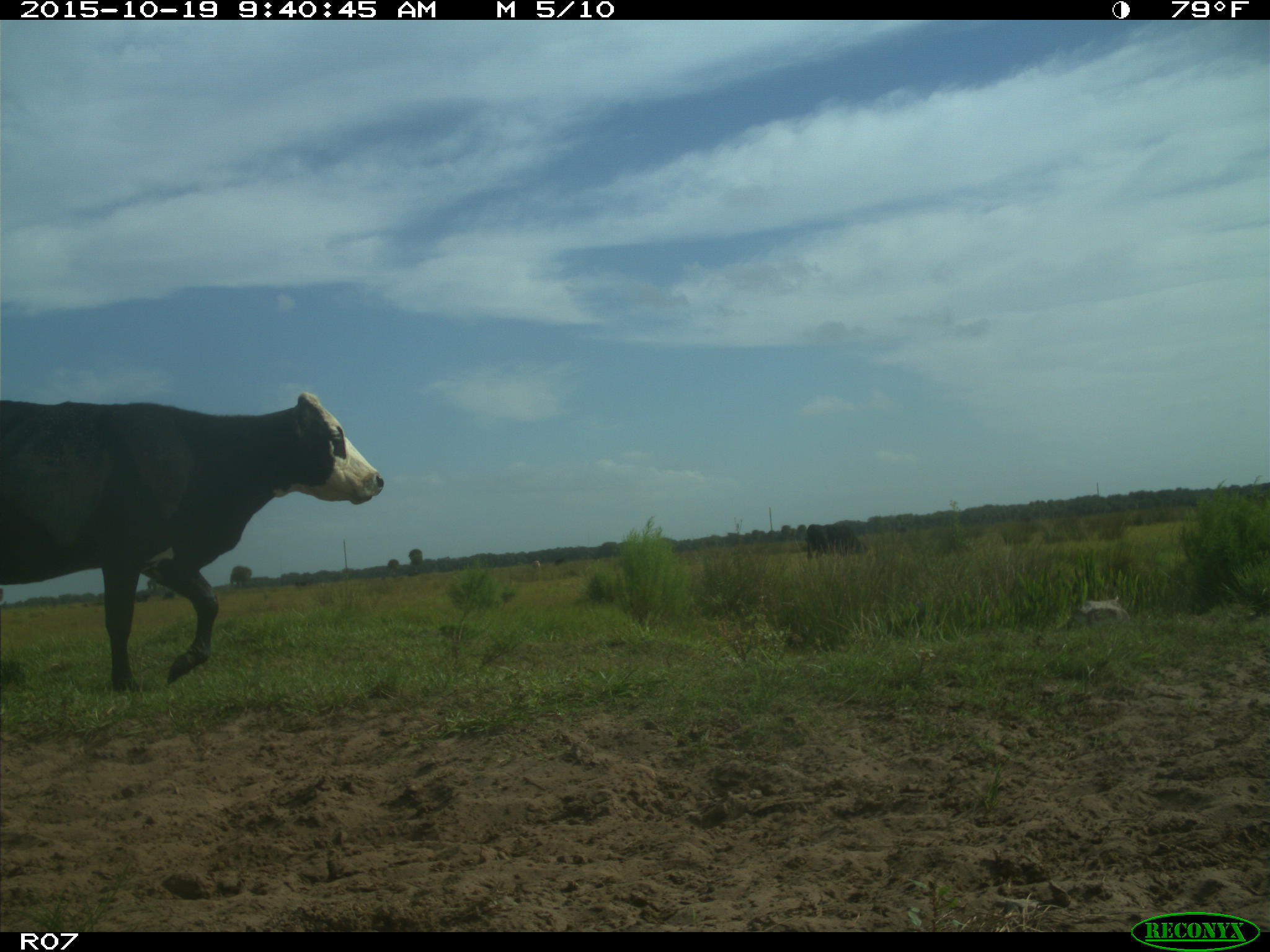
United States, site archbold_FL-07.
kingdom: Animalia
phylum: Chordata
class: Mammalia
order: Artiodactyla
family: Bovidae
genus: Bos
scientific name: Bos taurus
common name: domestic cow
Bos taurus (domestic cow).